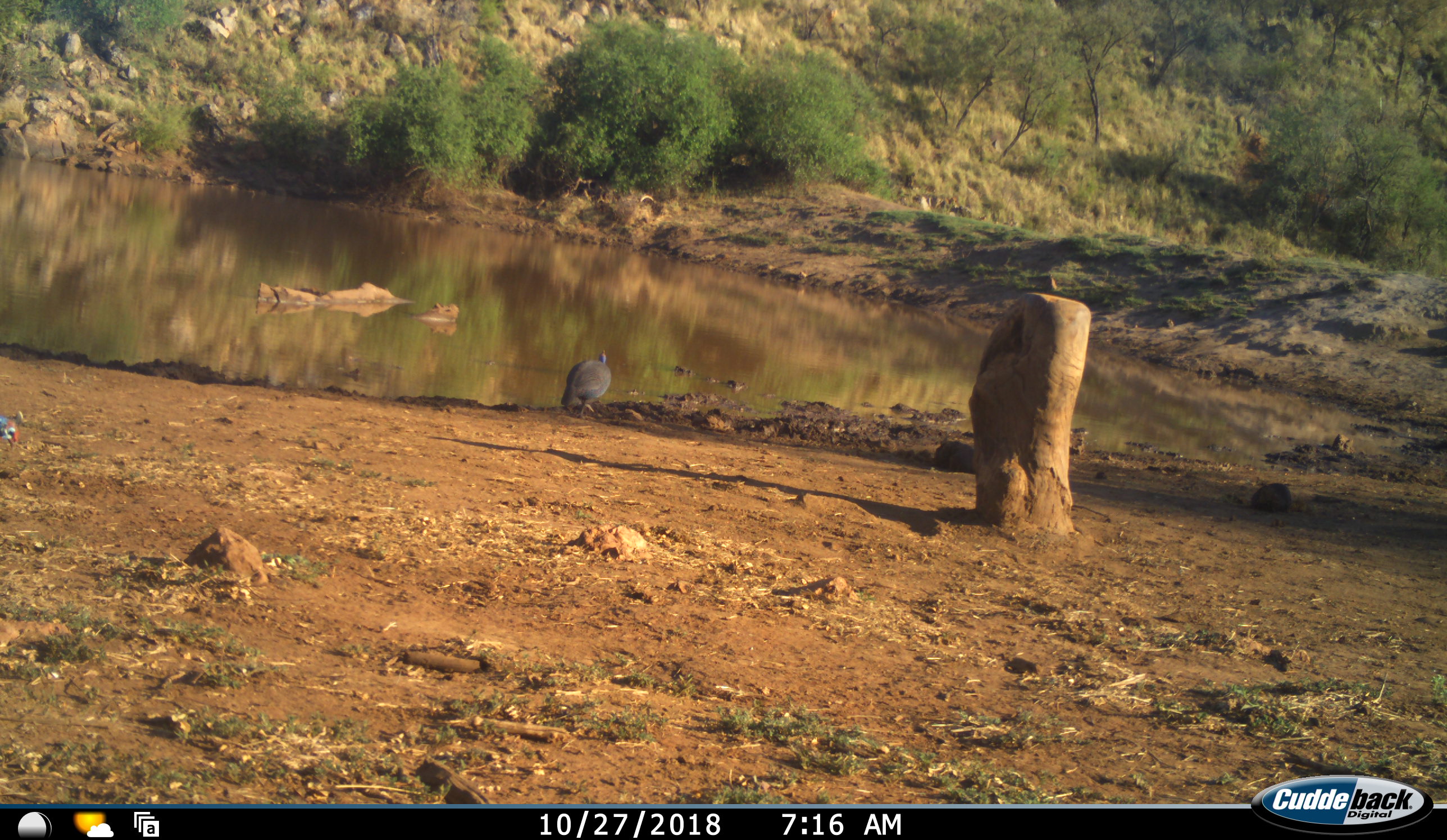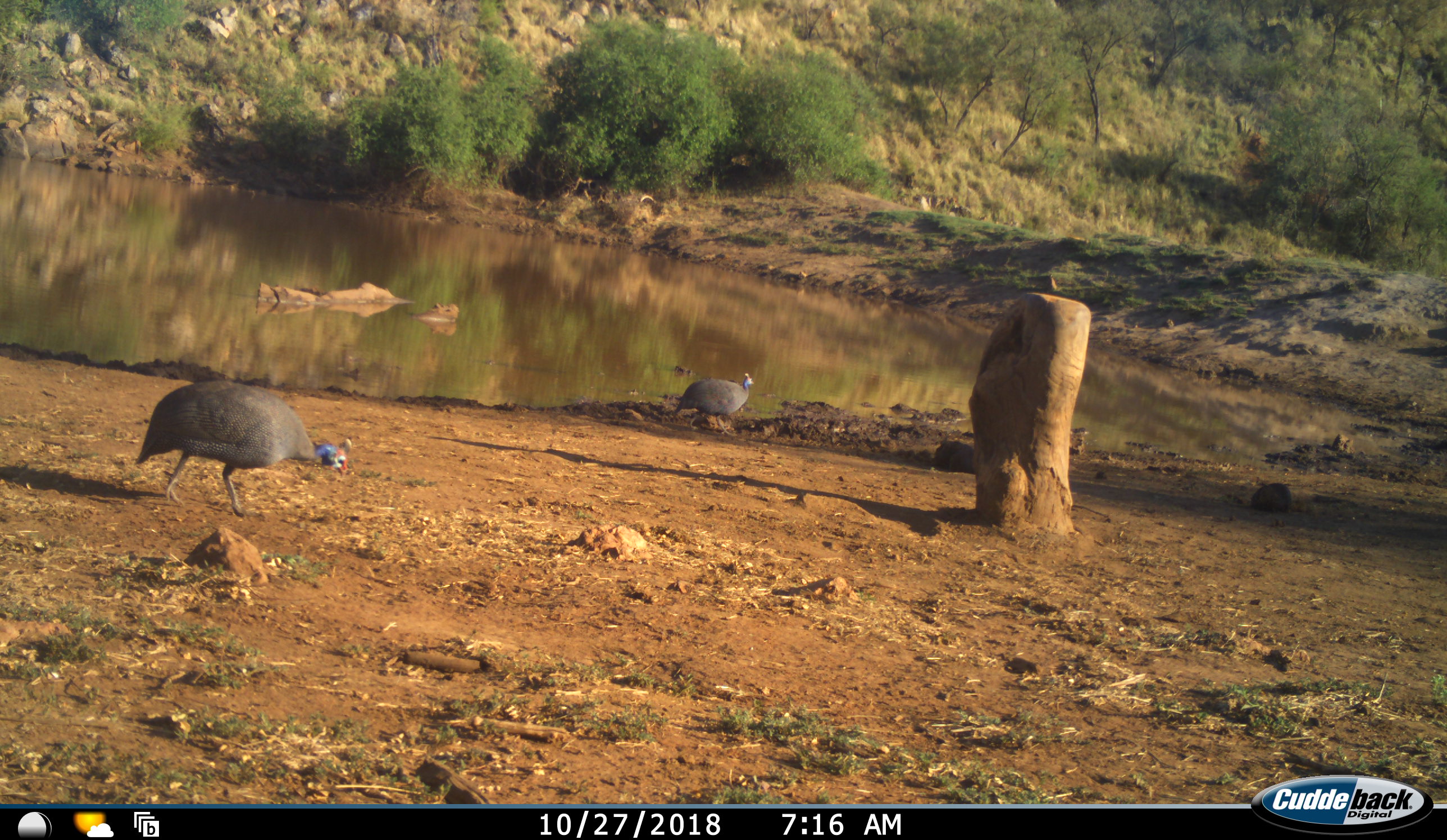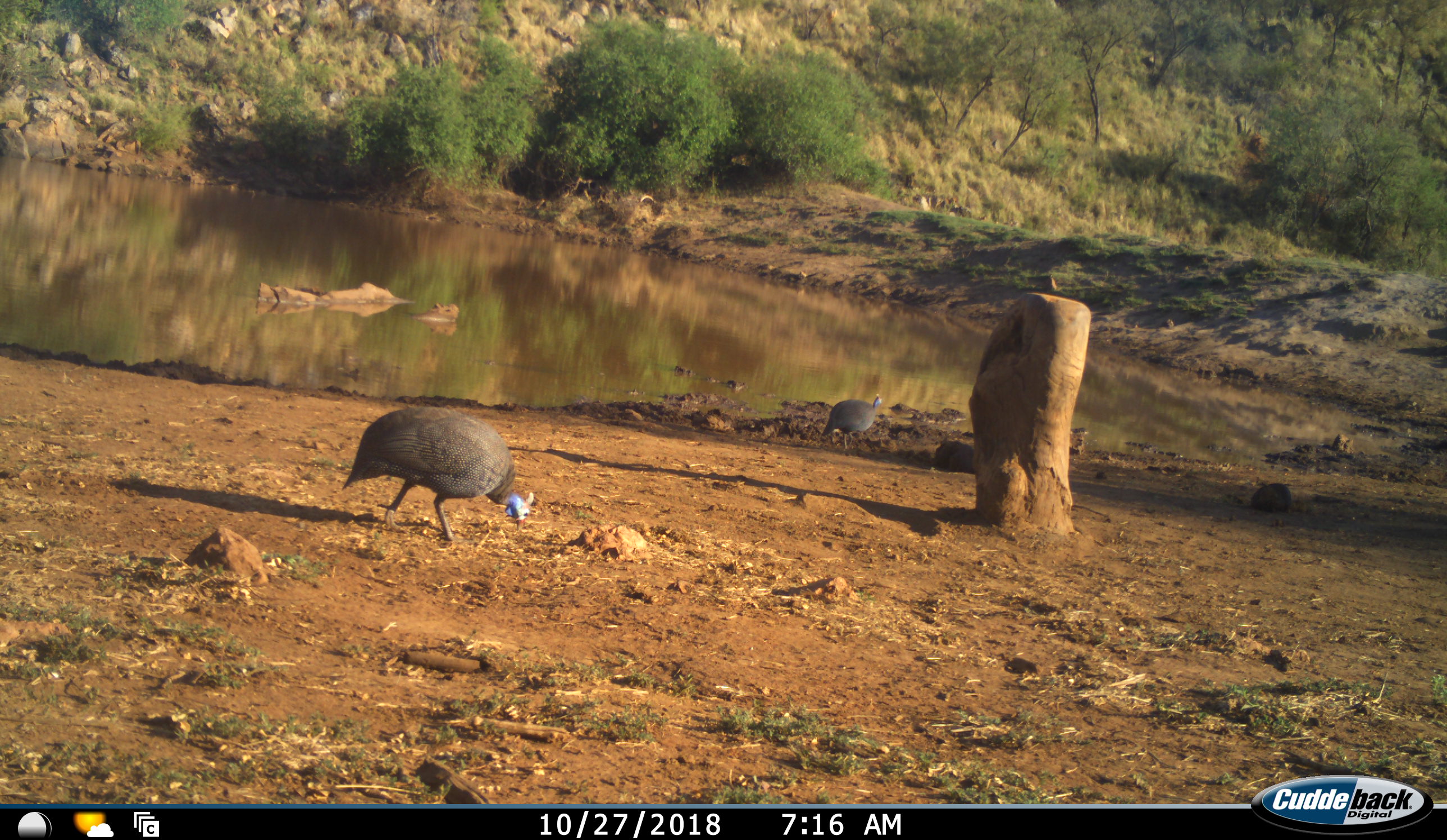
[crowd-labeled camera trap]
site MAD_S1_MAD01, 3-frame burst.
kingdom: Animalia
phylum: Chordata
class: Aves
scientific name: Aves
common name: bird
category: birdother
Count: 2.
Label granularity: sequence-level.